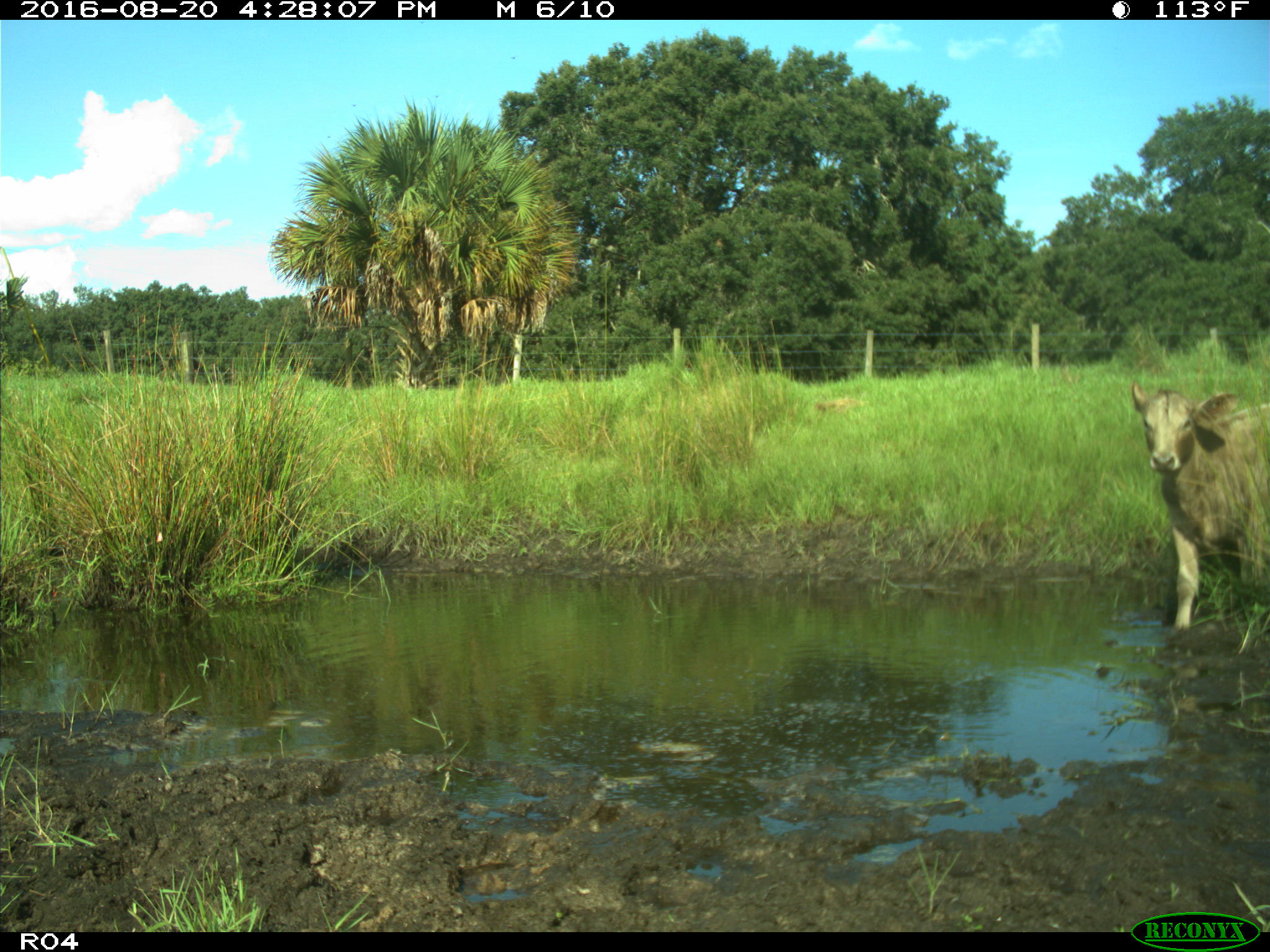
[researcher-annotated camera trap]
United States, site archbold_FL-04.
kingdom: Animalia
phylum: Chordata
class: Mammalia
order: Artiodactyla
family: Bovidae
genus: Bos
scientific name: Bos taurus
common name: domestic cow